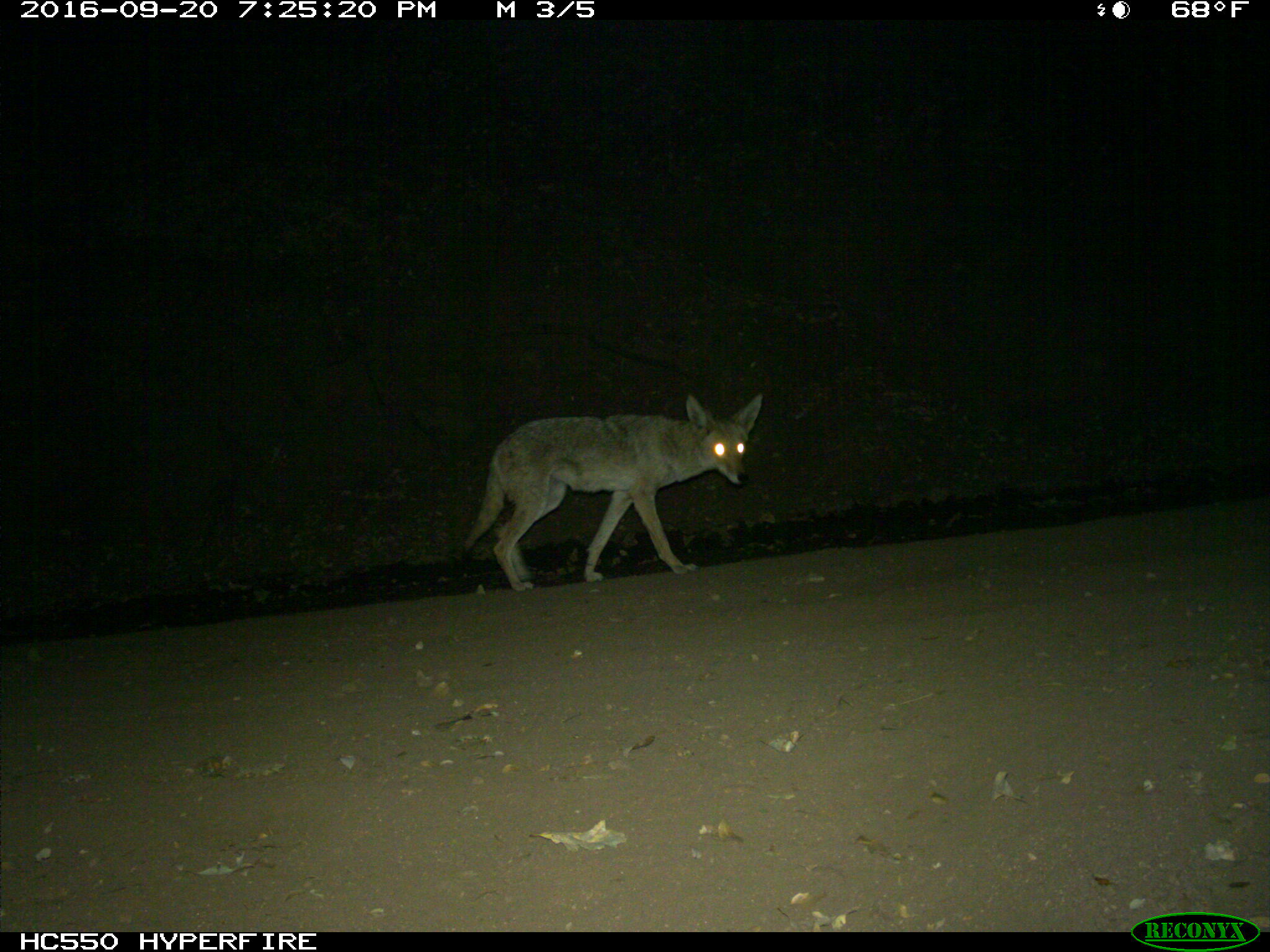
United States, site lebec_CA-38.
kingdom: Animalia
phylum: Chordata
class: Mammalia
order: Carnivora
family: Canidae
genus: Canis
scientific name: Canis latrans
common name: coyote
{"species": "Canis latrans (coyote)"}